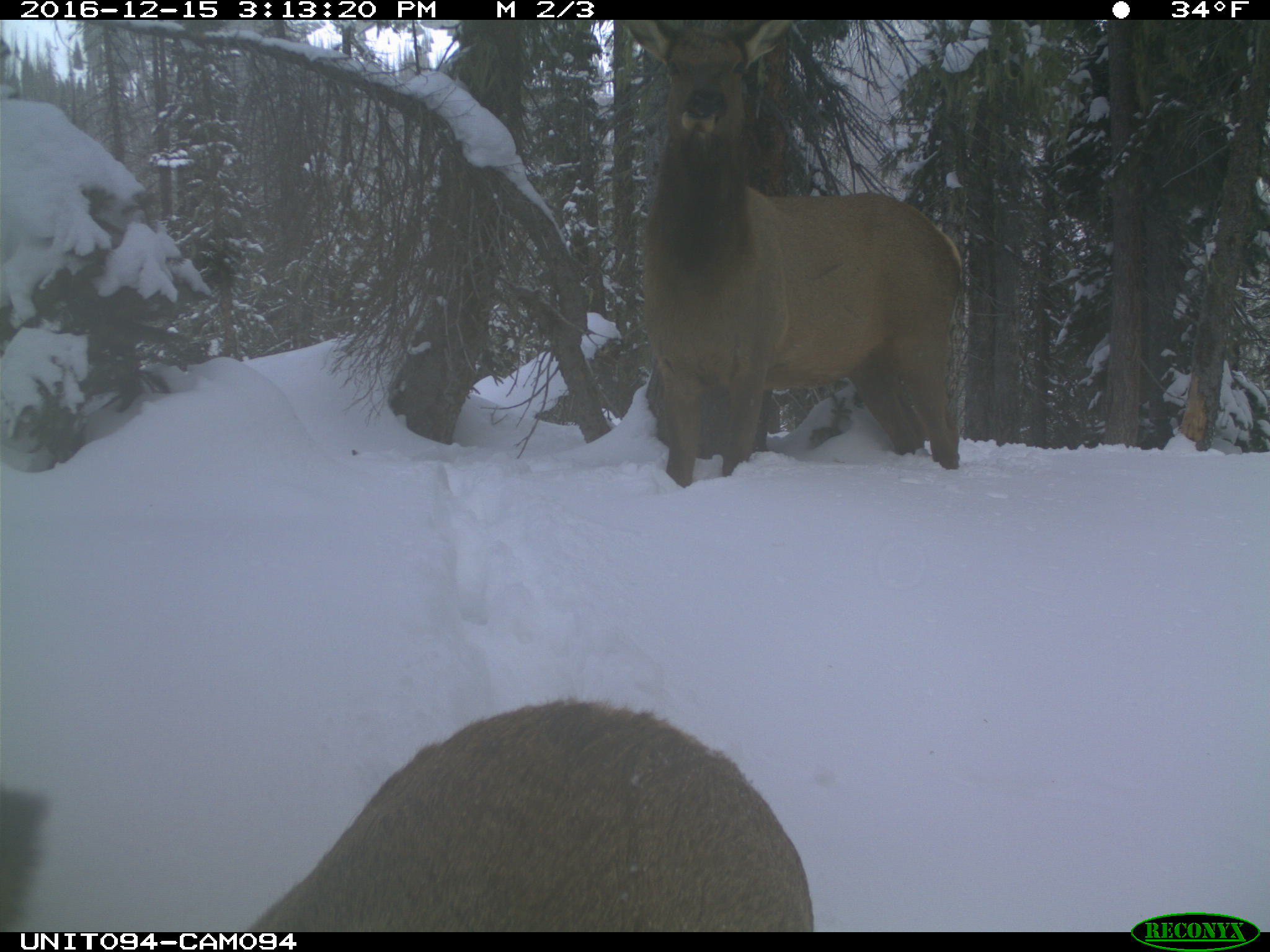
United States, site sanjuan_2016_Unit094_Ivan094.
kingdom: Animalia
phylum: Chordata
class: Mammalia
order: Artiodactyla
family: Cervidae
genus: Cervus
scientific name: Cervus elaphus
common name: red deer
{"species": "Cervus elaphus (red deer)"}